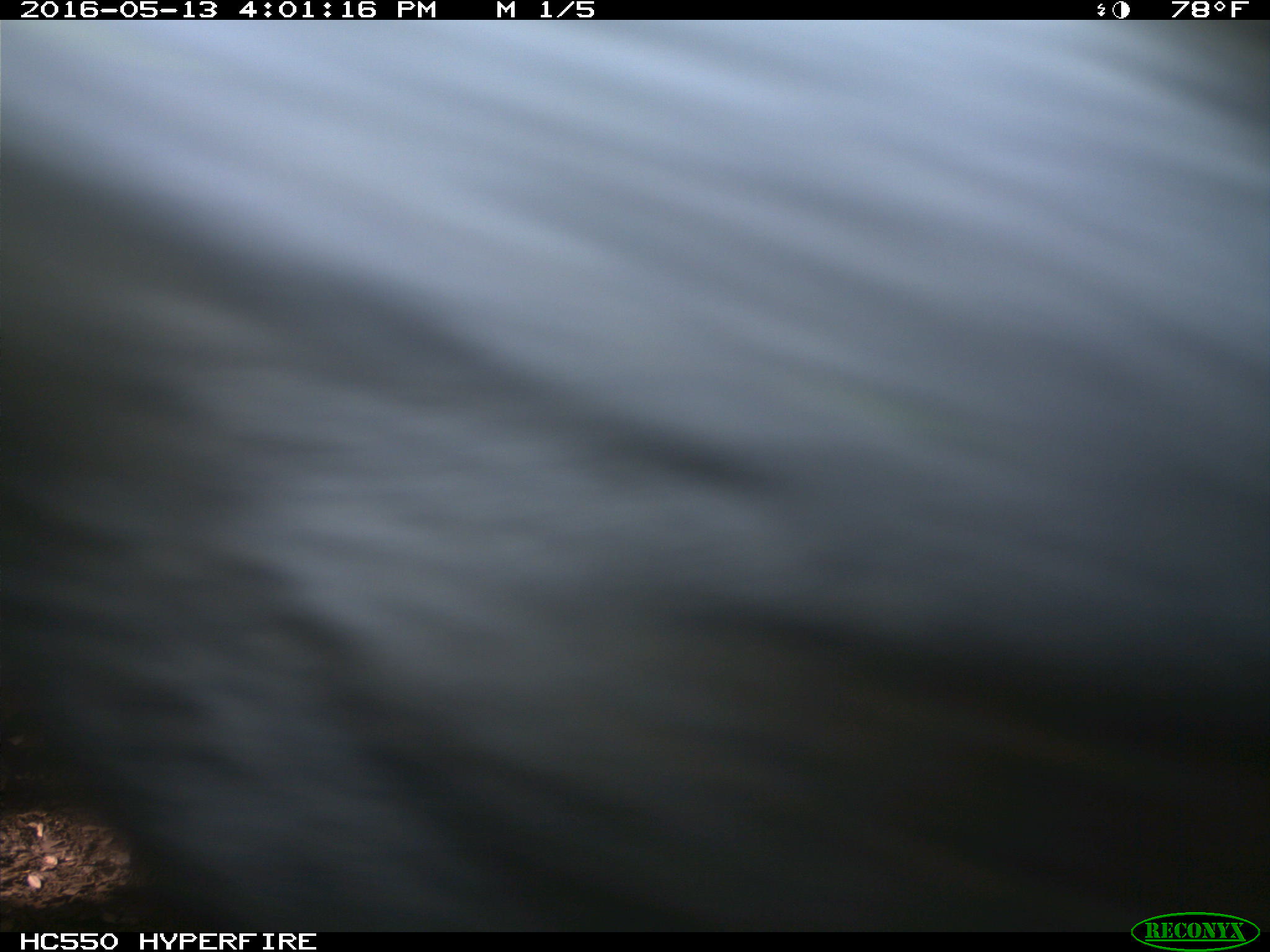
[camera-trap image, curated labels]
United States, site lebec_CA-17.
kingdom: Animalia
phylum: Chordata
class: Mammalia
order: Artiodactyla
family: Bovidae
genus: Bos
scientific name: Bos taurus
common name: domestic cow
Bos taurus (domestic cow).